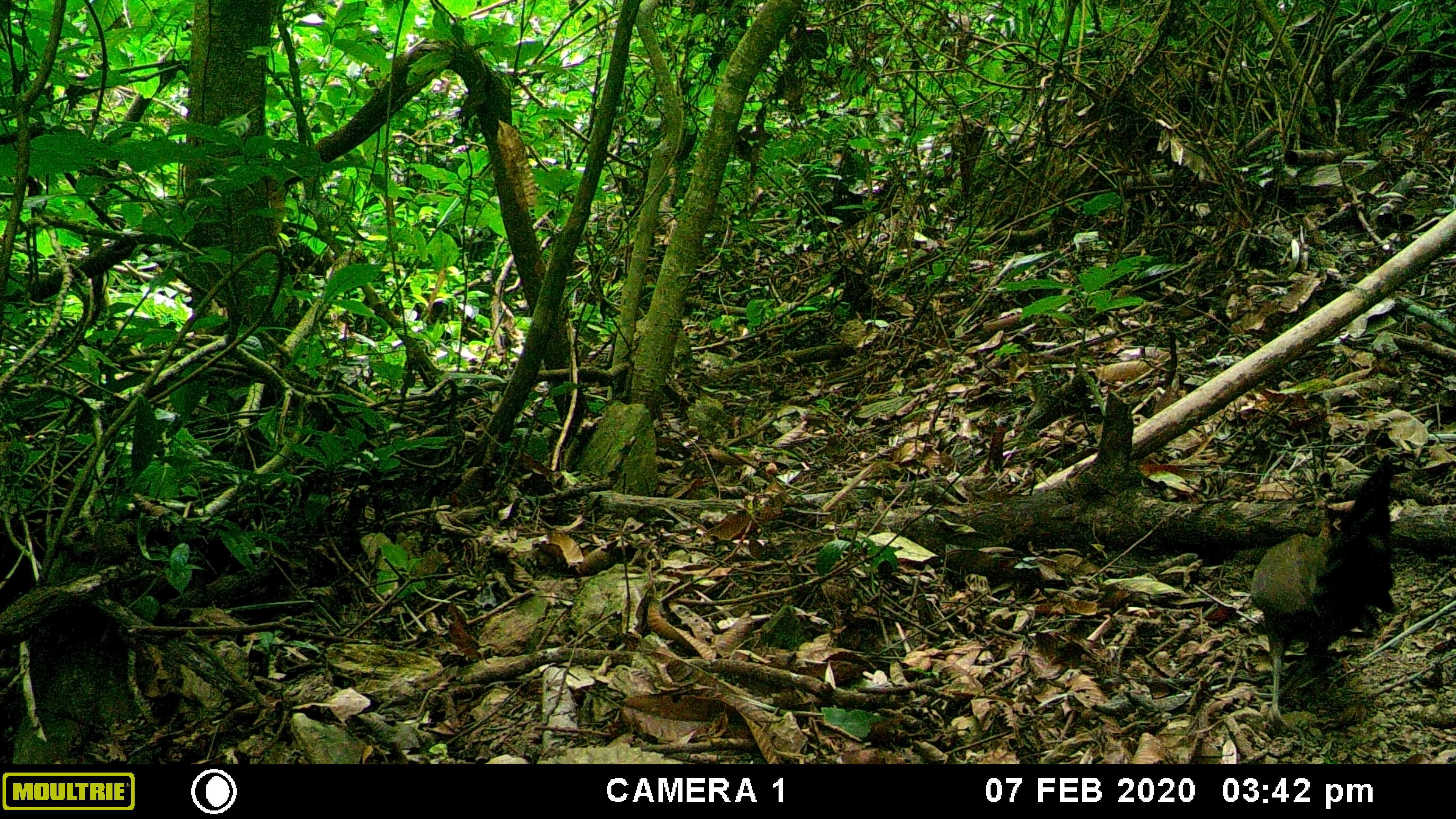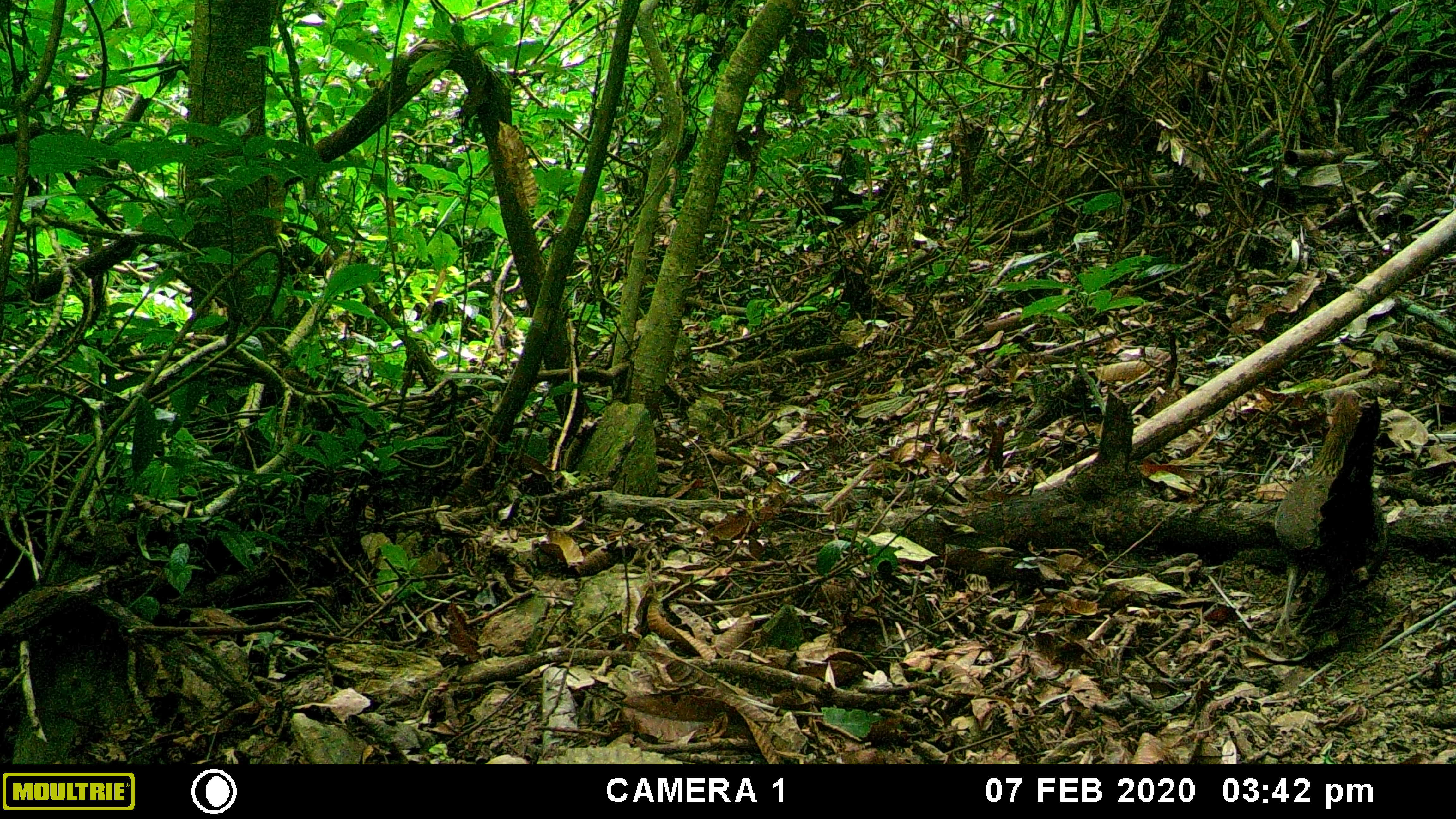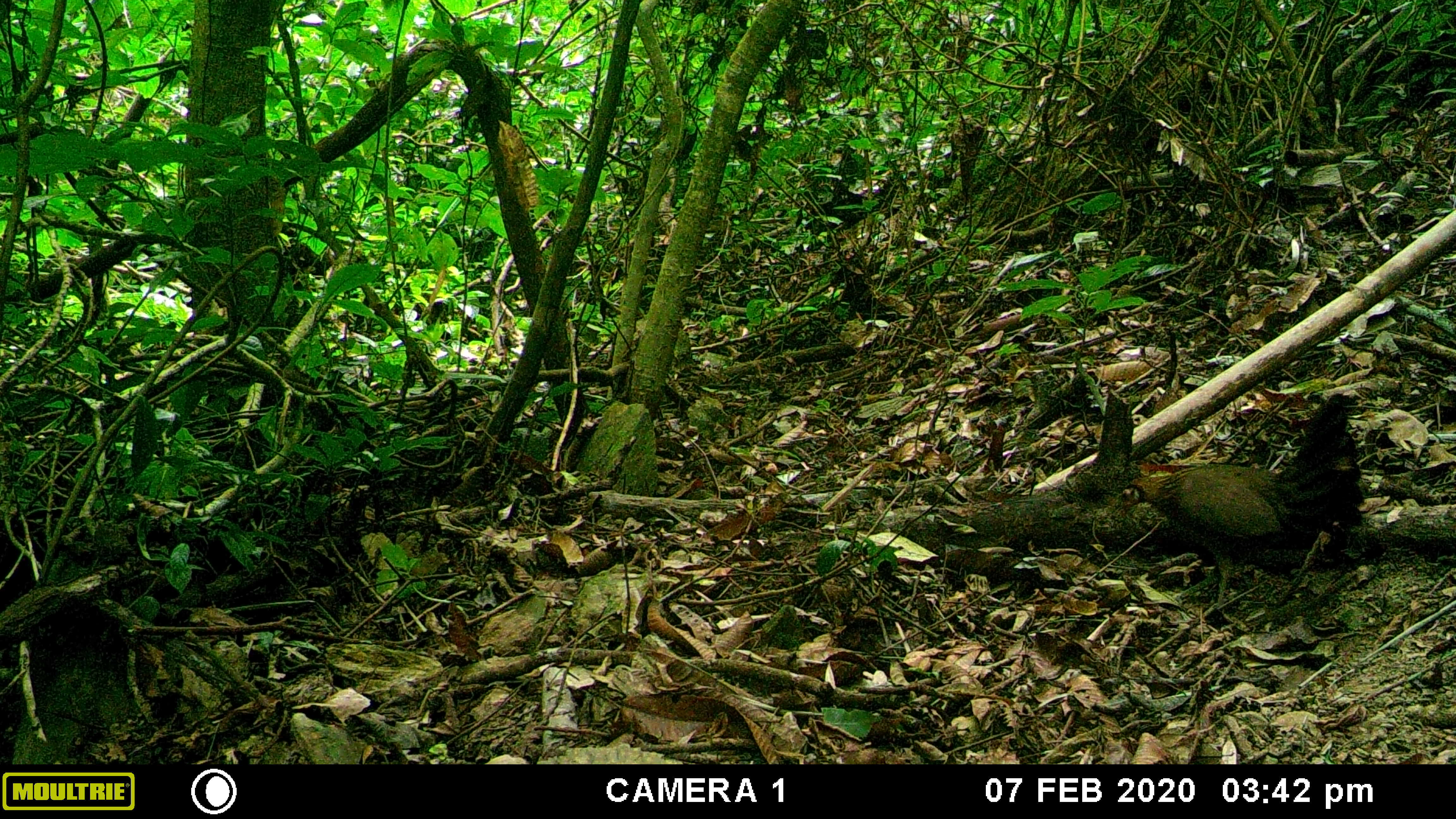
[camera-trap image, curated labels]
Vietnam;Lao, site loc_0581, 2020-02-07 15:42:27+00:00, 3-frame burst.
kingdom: Animalia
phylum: Chordata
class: Aves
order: Galliformes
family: Phasianidae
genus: Gallus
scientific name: Gallus gallus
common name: red junglefowl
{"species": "red junglefowl (Gallus gallus)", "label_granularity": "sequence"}